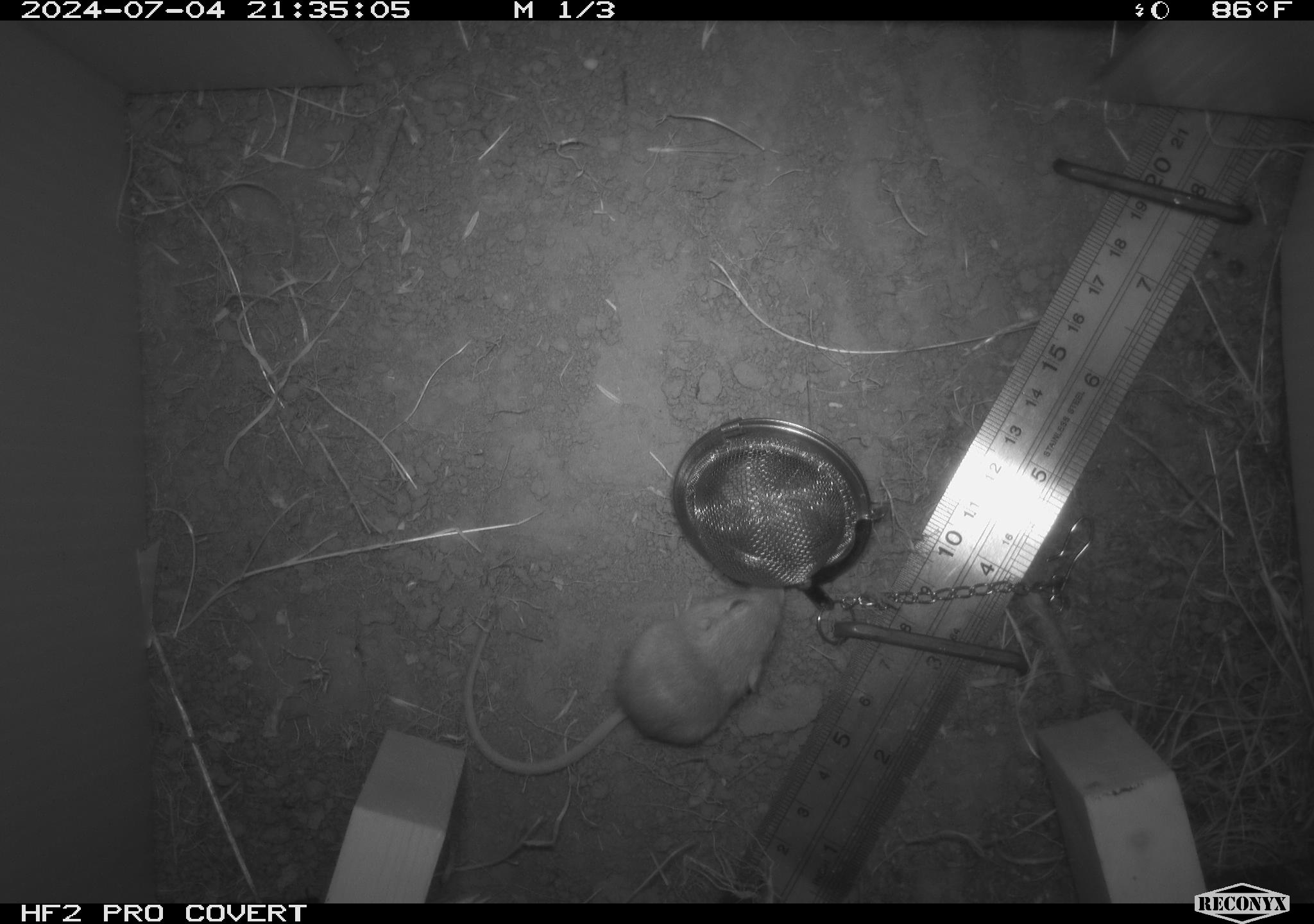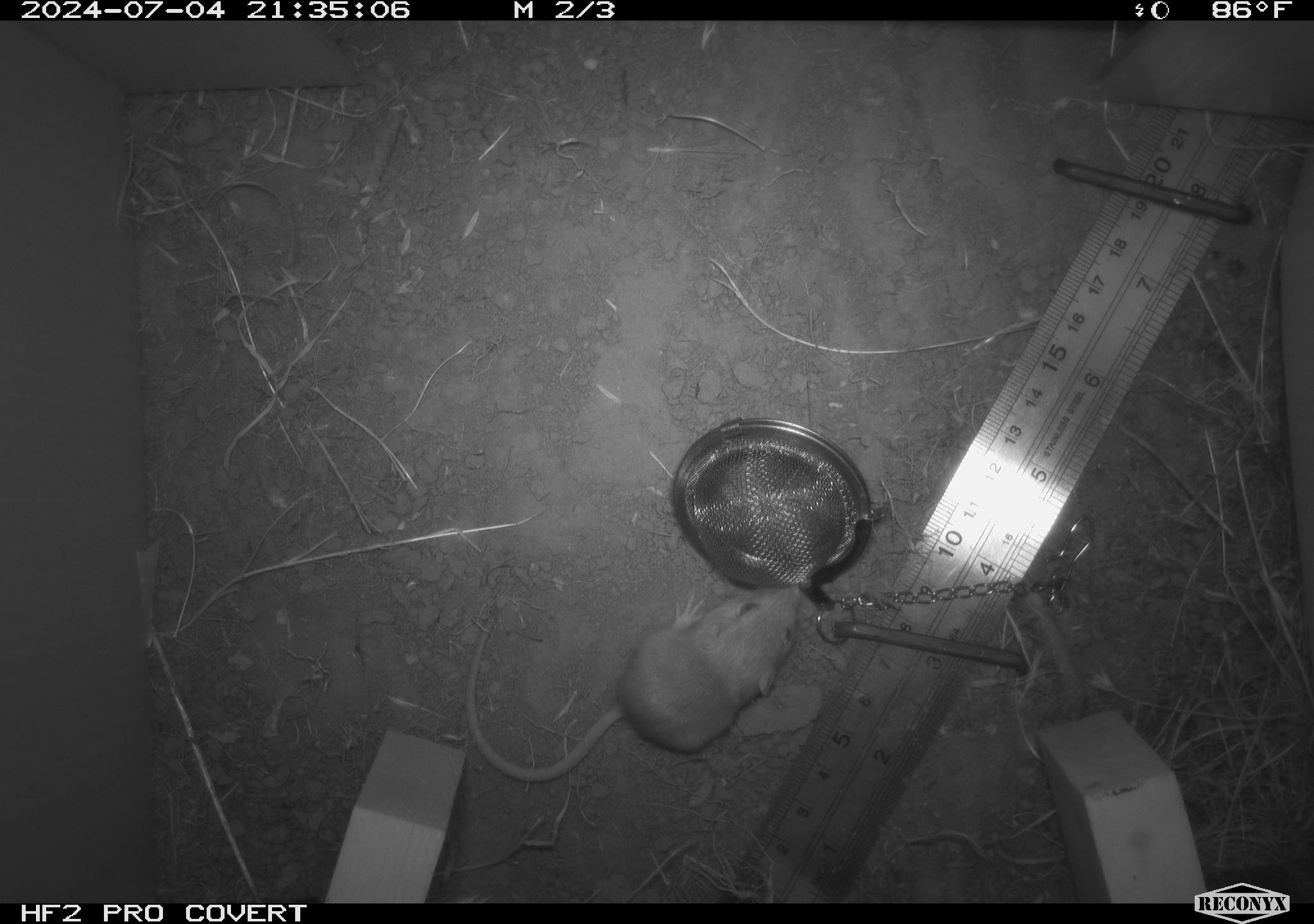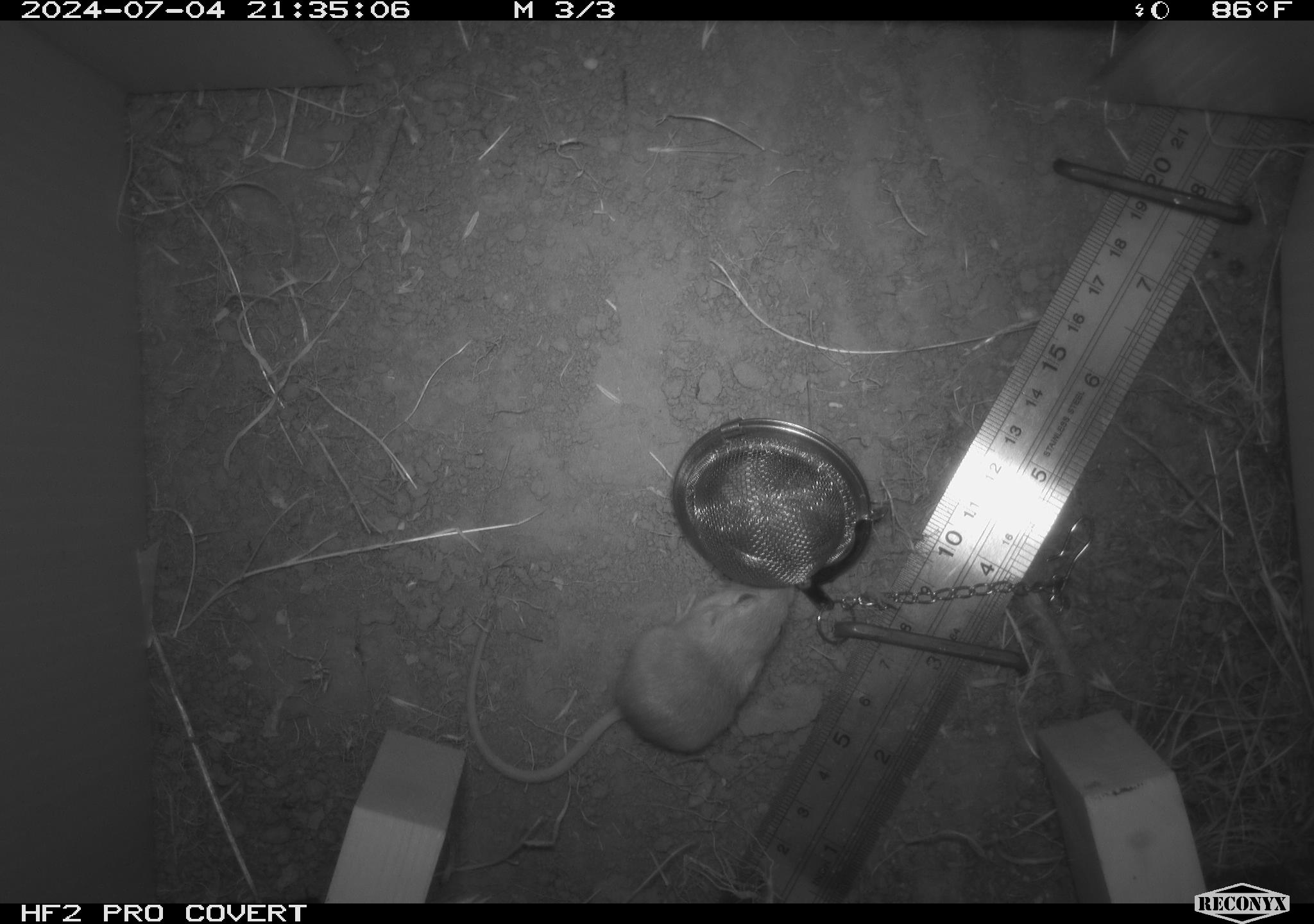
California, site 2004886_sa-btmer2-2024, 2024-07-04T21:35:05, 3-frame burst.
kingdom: Animalia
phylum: Chordata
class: Mammalia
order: Rodentia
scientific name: Rodentia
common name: mouse species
Mouse species (Rodentia).